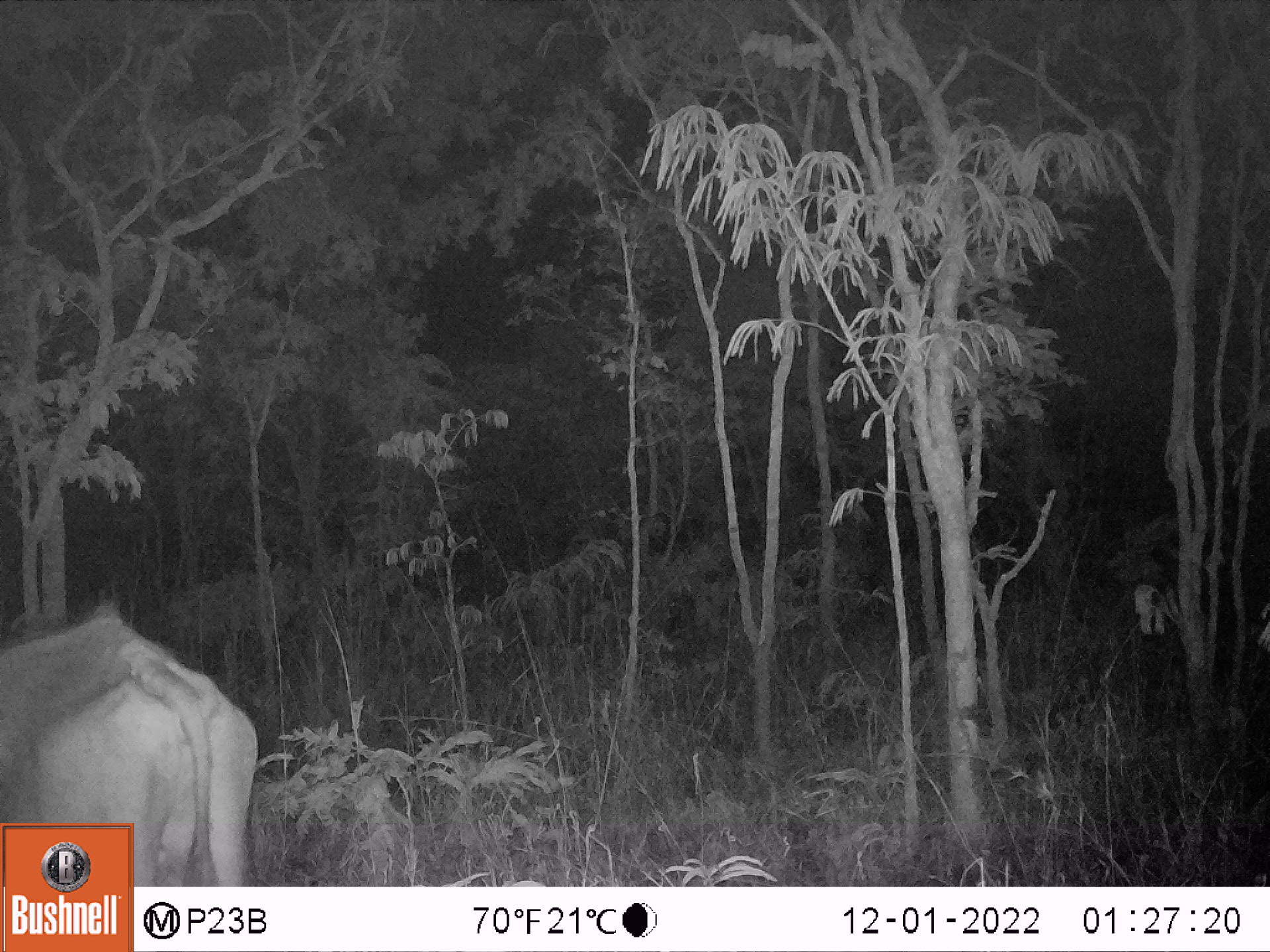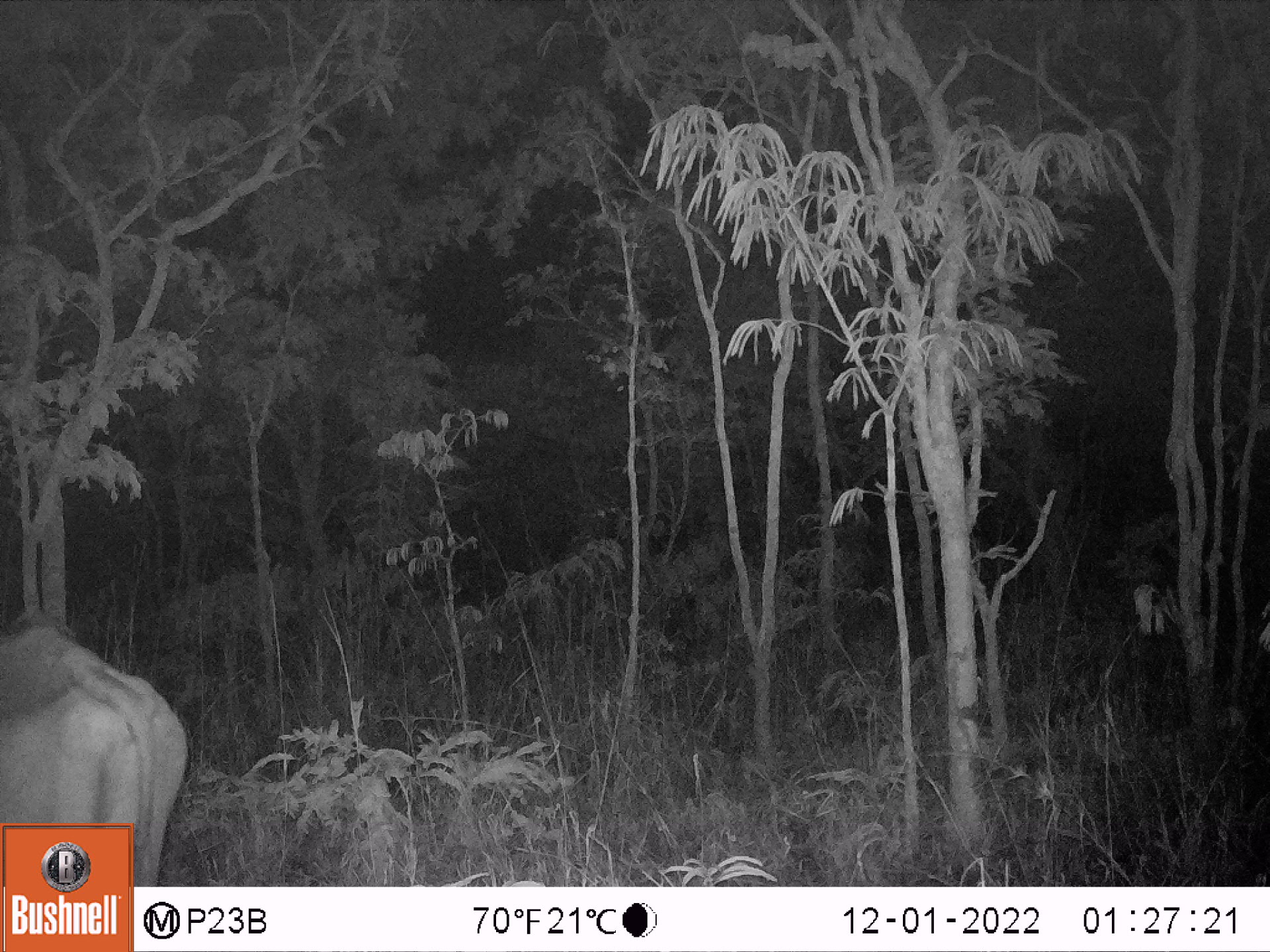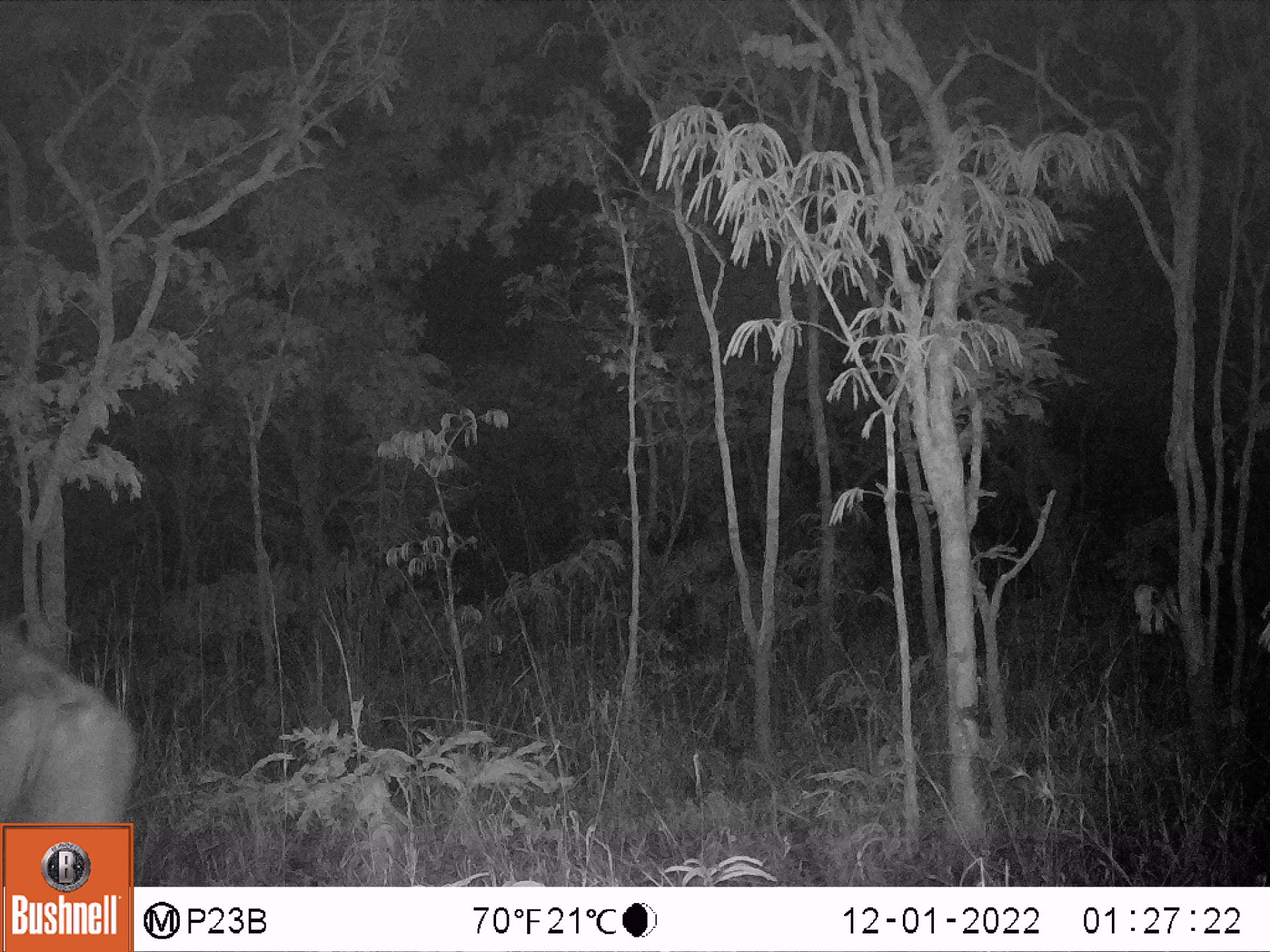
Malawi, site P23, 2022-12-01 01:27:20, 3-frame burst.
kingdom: Animalia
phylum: Chordata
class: Mammalia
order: Artiodactyla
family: Bovidae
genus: Syncerus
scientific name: Syncerus caffer caffer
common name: cape buffalo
Cape buffalo (Syncerus caffer caffer), count 1.